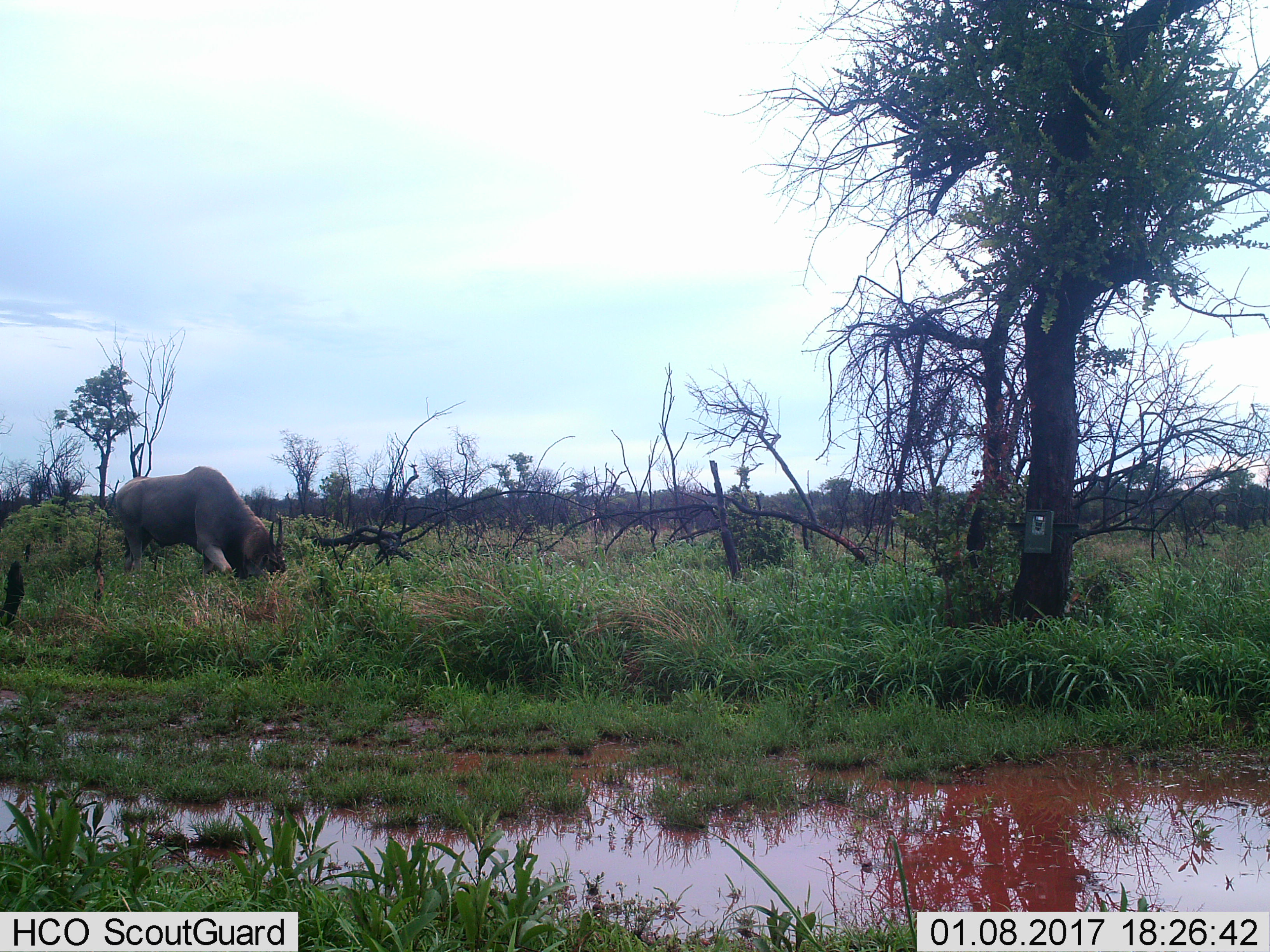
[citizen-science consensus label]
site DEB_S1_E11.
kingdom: Animalia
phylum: Chordata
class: Mammalia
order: Artiodactyla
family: Bovidae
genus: Tragelaphus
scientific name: Tragelaphus oryx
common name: eland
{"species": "eland (Tragelaphus oryx)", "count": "1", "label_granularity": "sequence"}